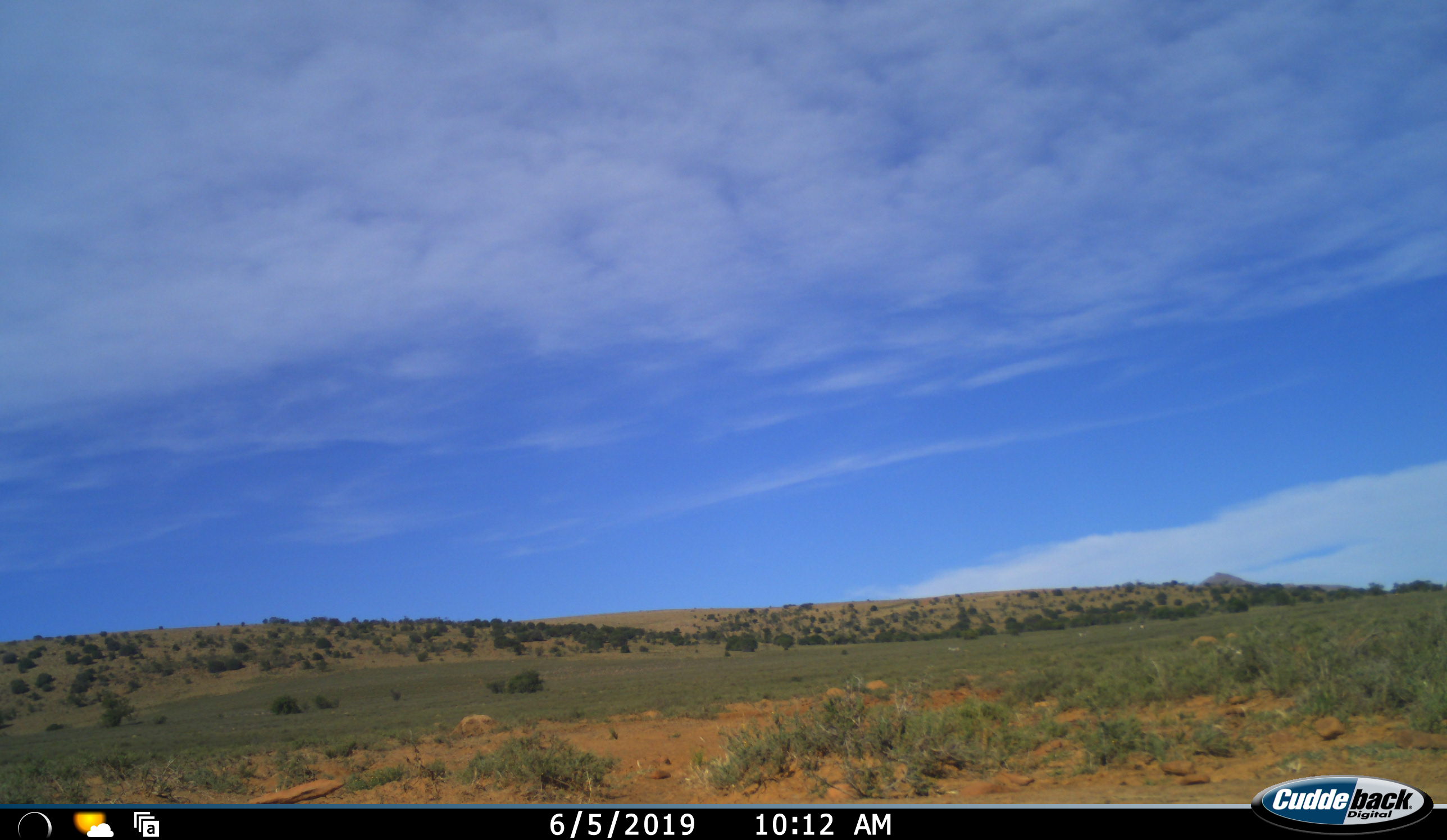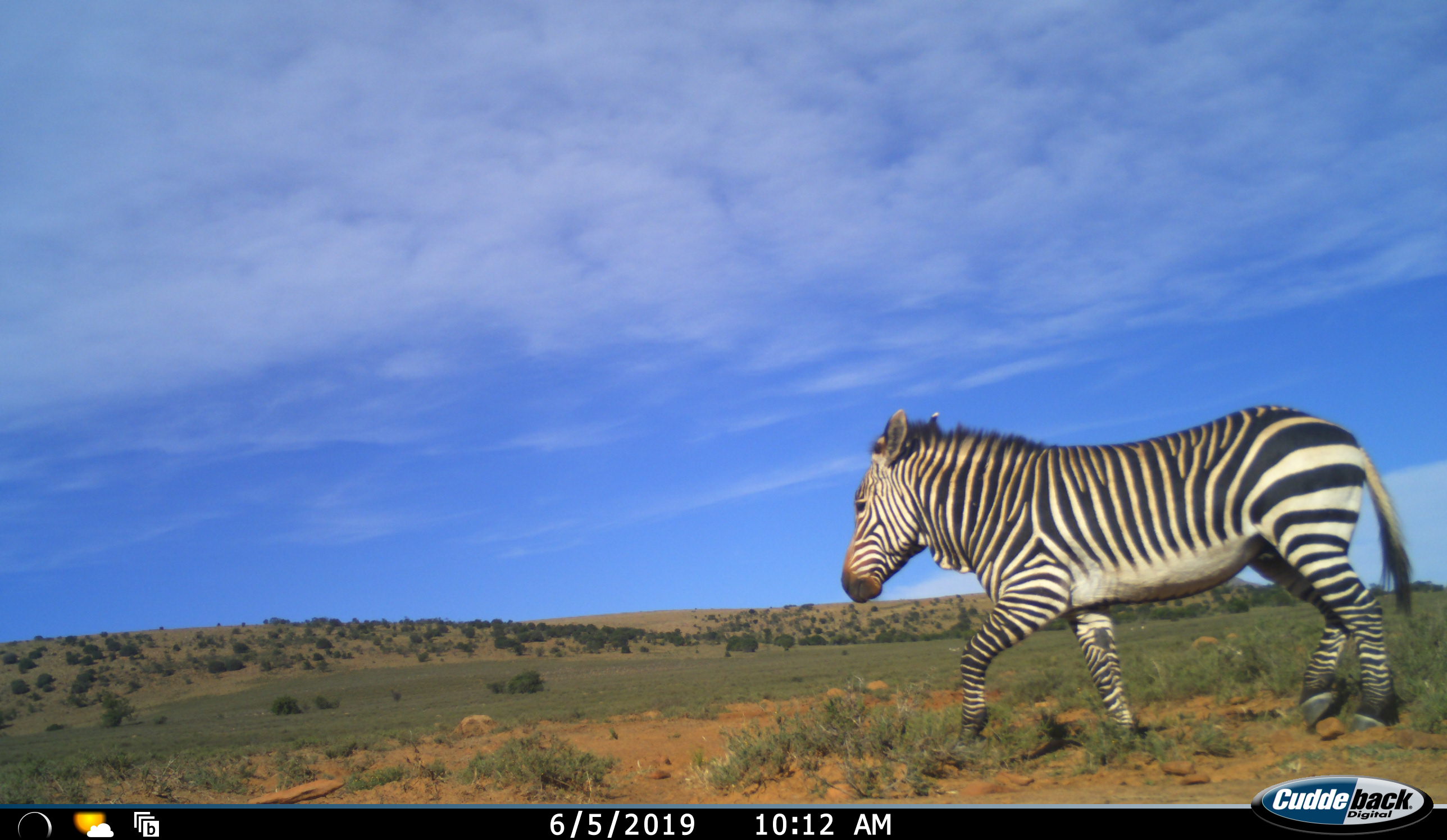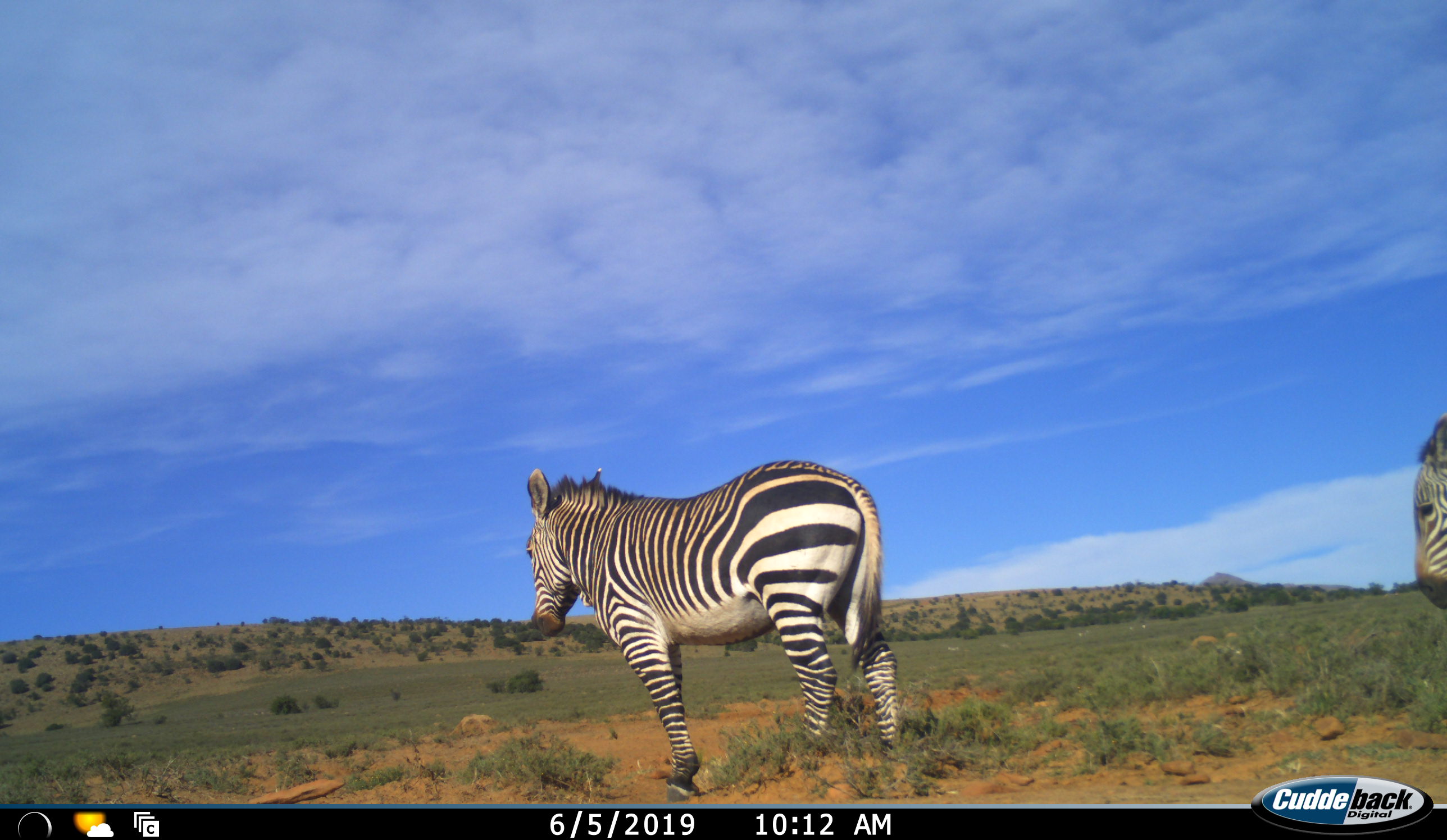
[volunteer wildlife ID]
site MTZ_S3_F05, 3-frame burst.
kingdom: Animalia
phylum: Chordata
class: Mammalia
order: Perissodactyla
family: Equidae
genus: Equus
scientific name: Equus zebra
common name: mountain zebra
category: zebramountain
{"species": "zebramountain (mountain zebra) (Equus zebra)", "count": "2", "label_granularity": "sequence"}